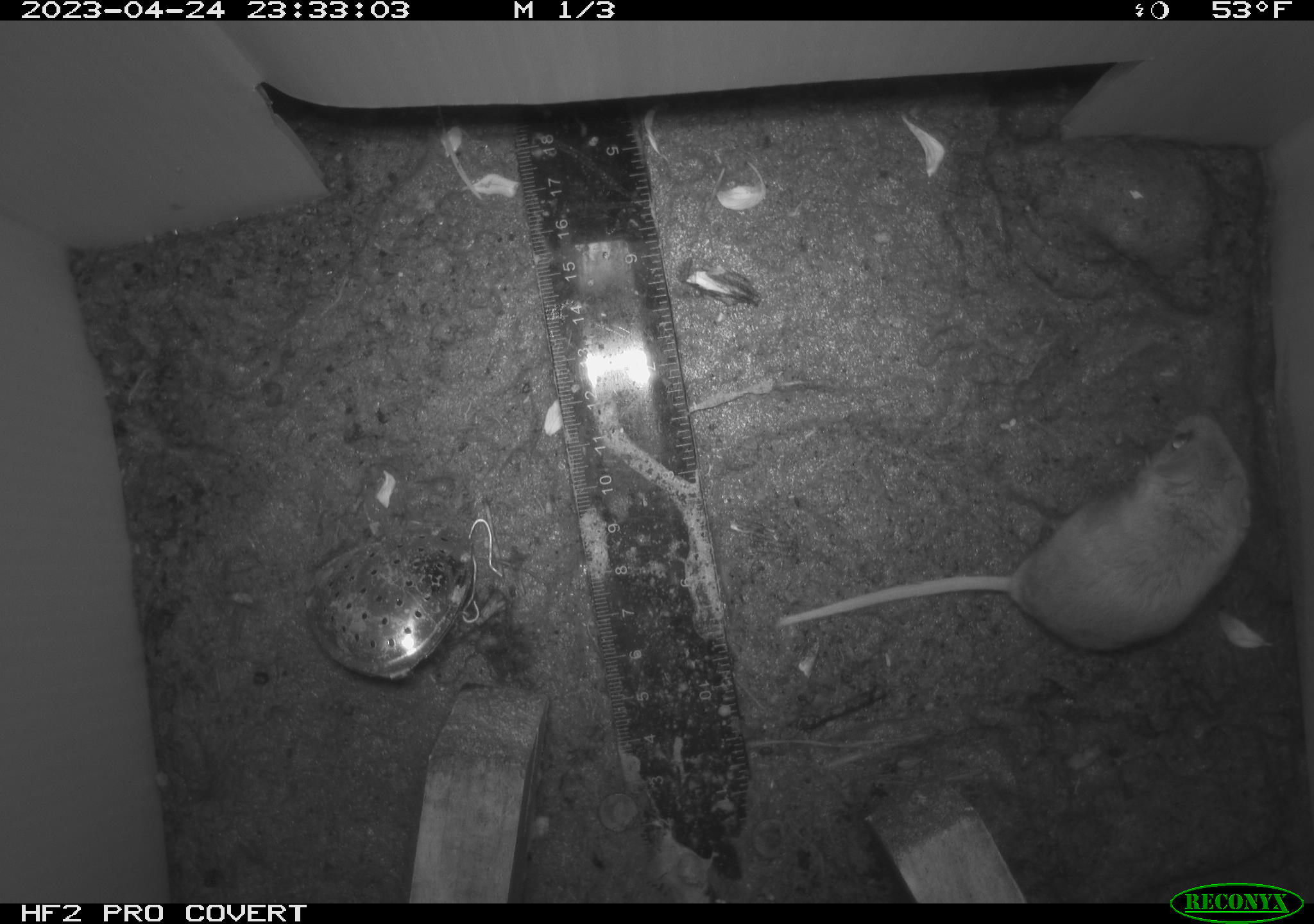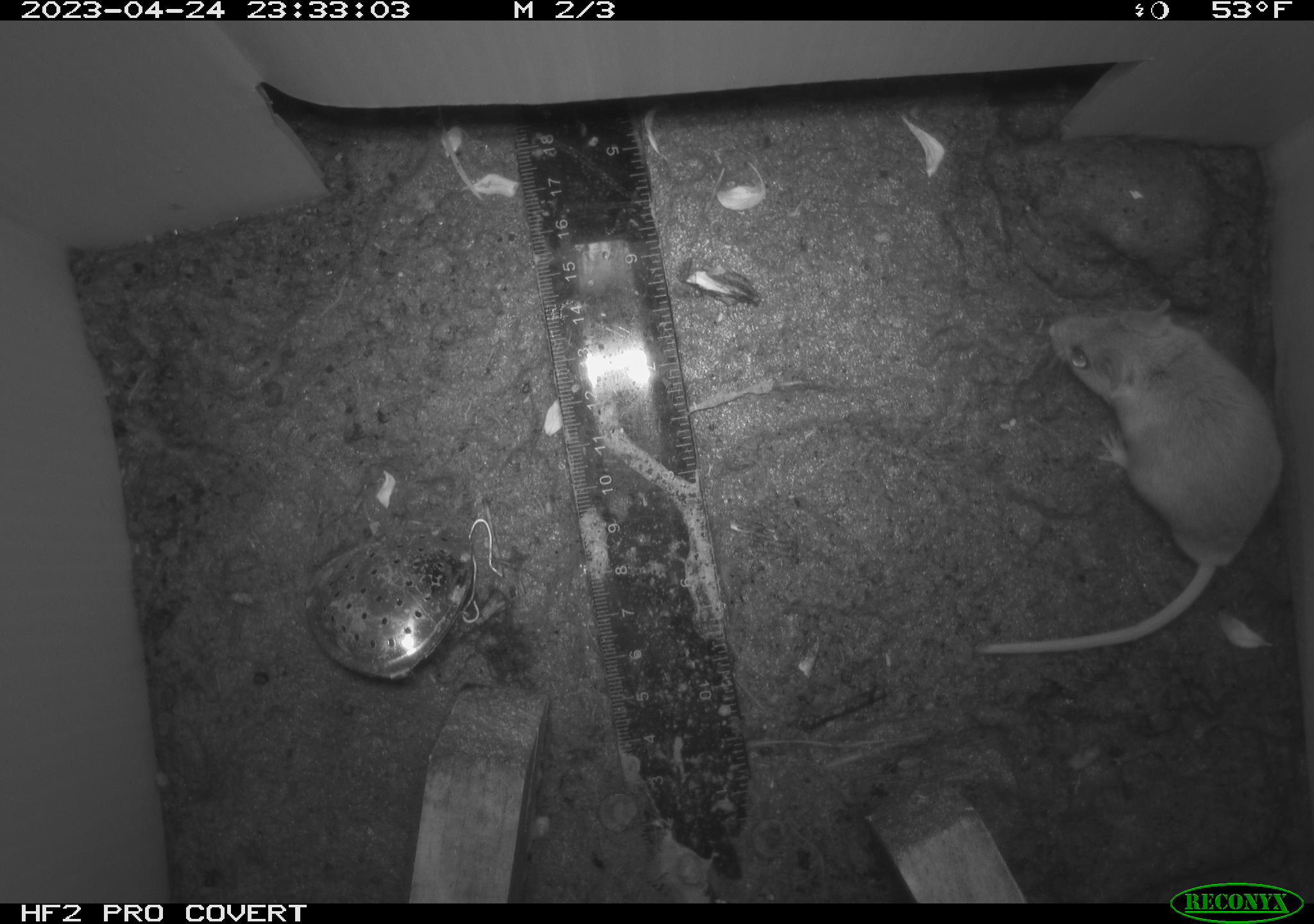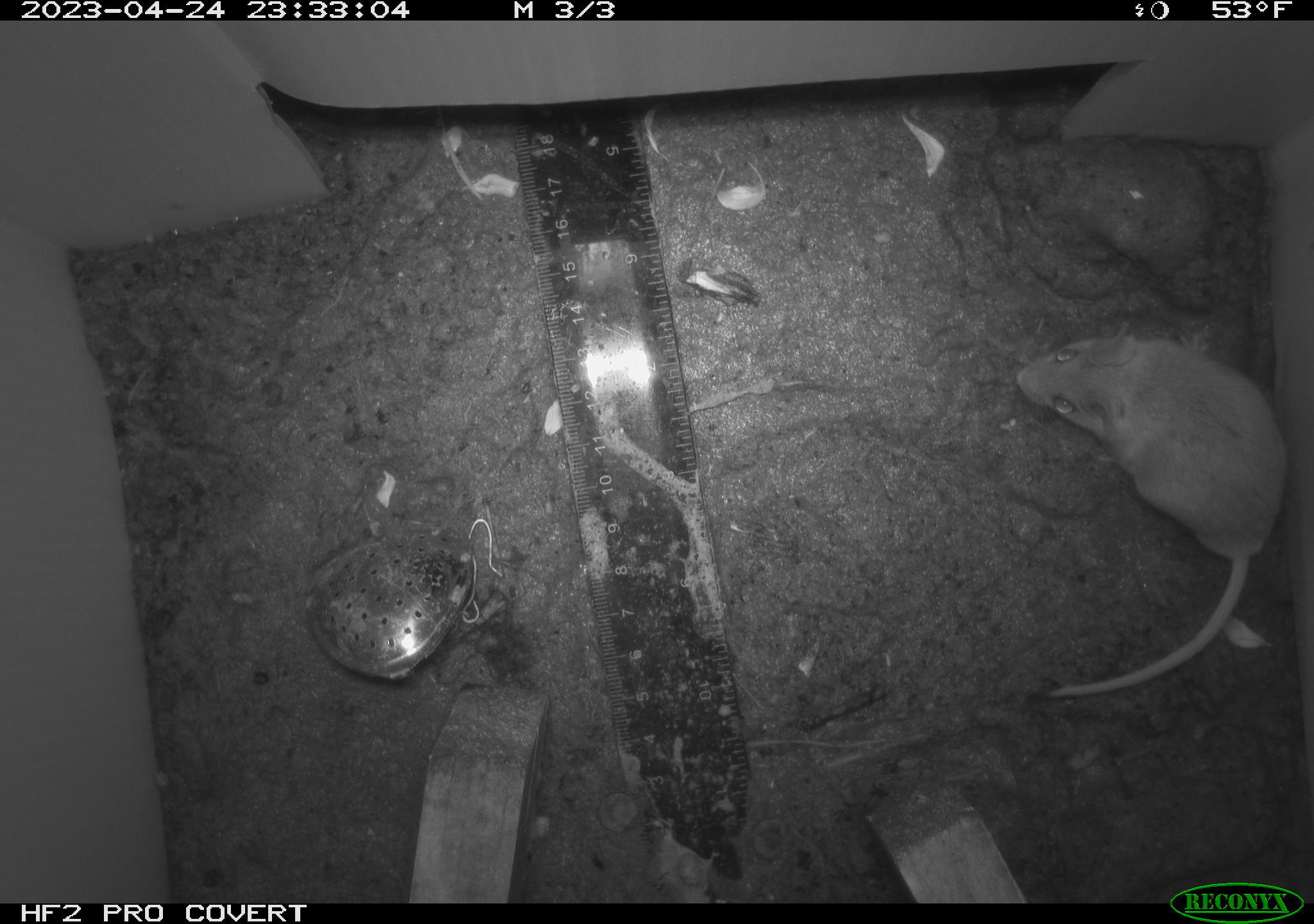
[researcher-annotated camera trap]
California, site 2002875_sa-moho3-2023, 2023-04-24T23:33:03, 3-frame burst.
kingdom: Animalia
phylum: Chordata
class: Mammalia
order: Rodentia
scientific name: Rodentia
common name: mouse species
Mouse species (Rodentia).